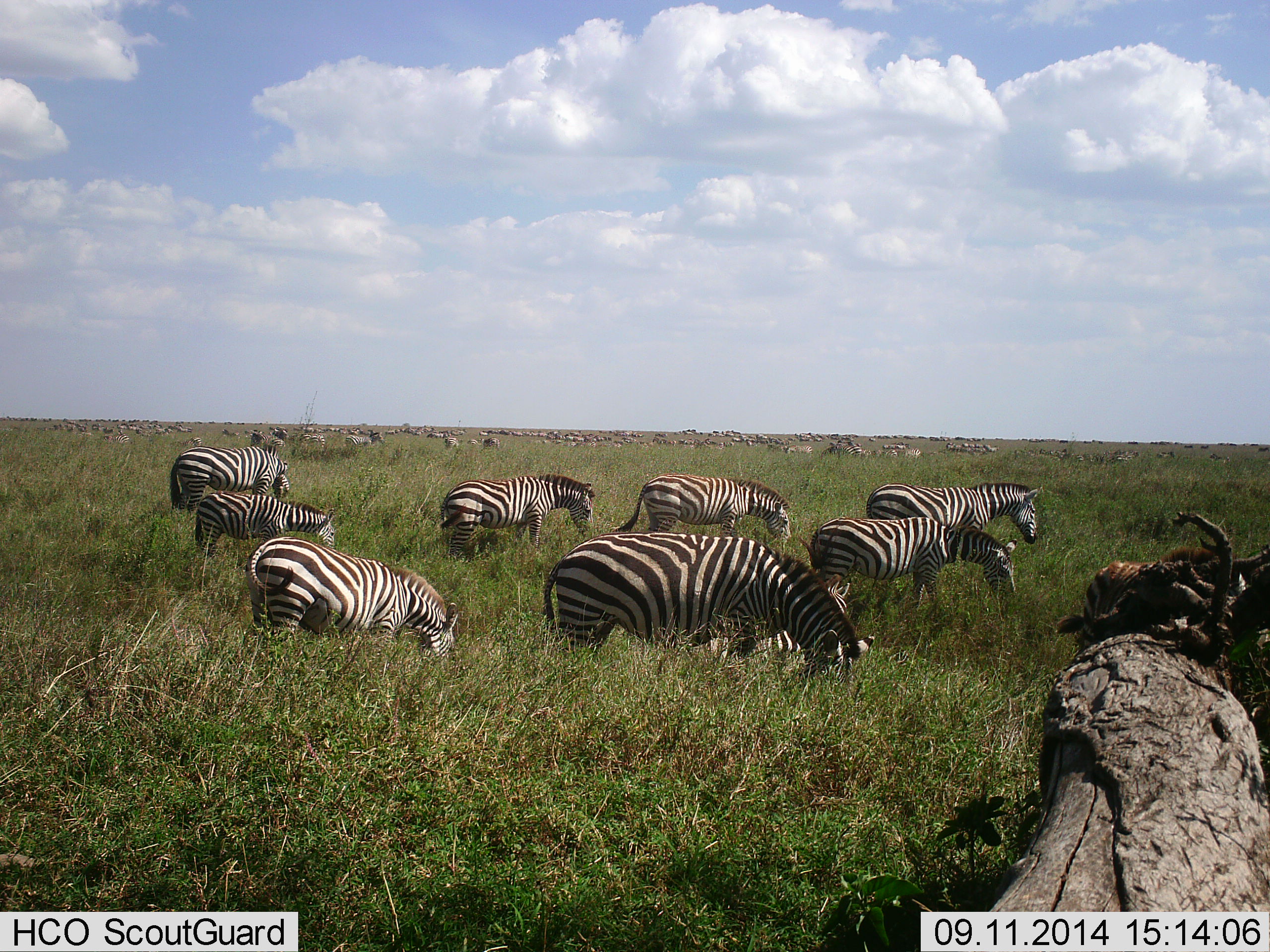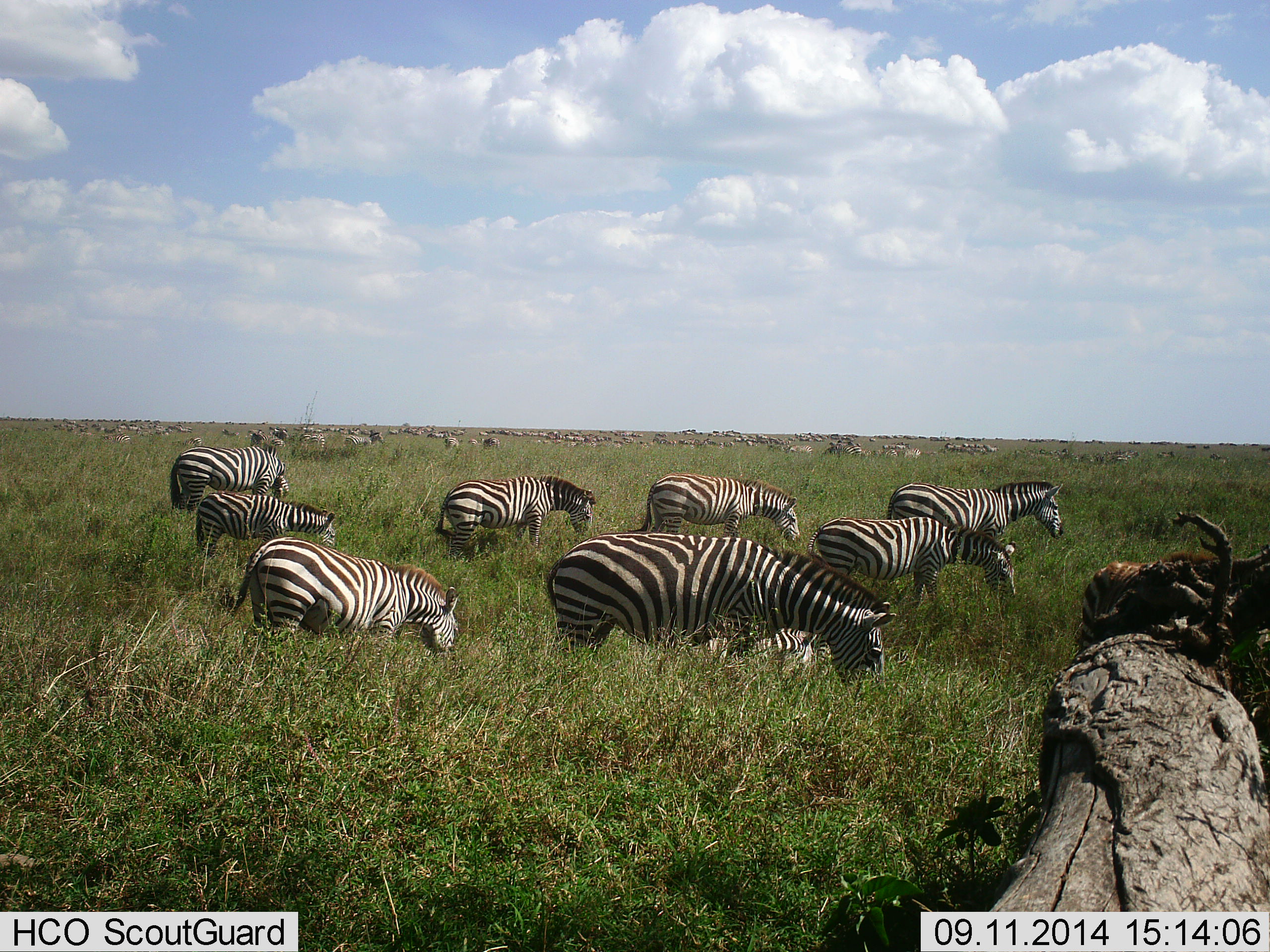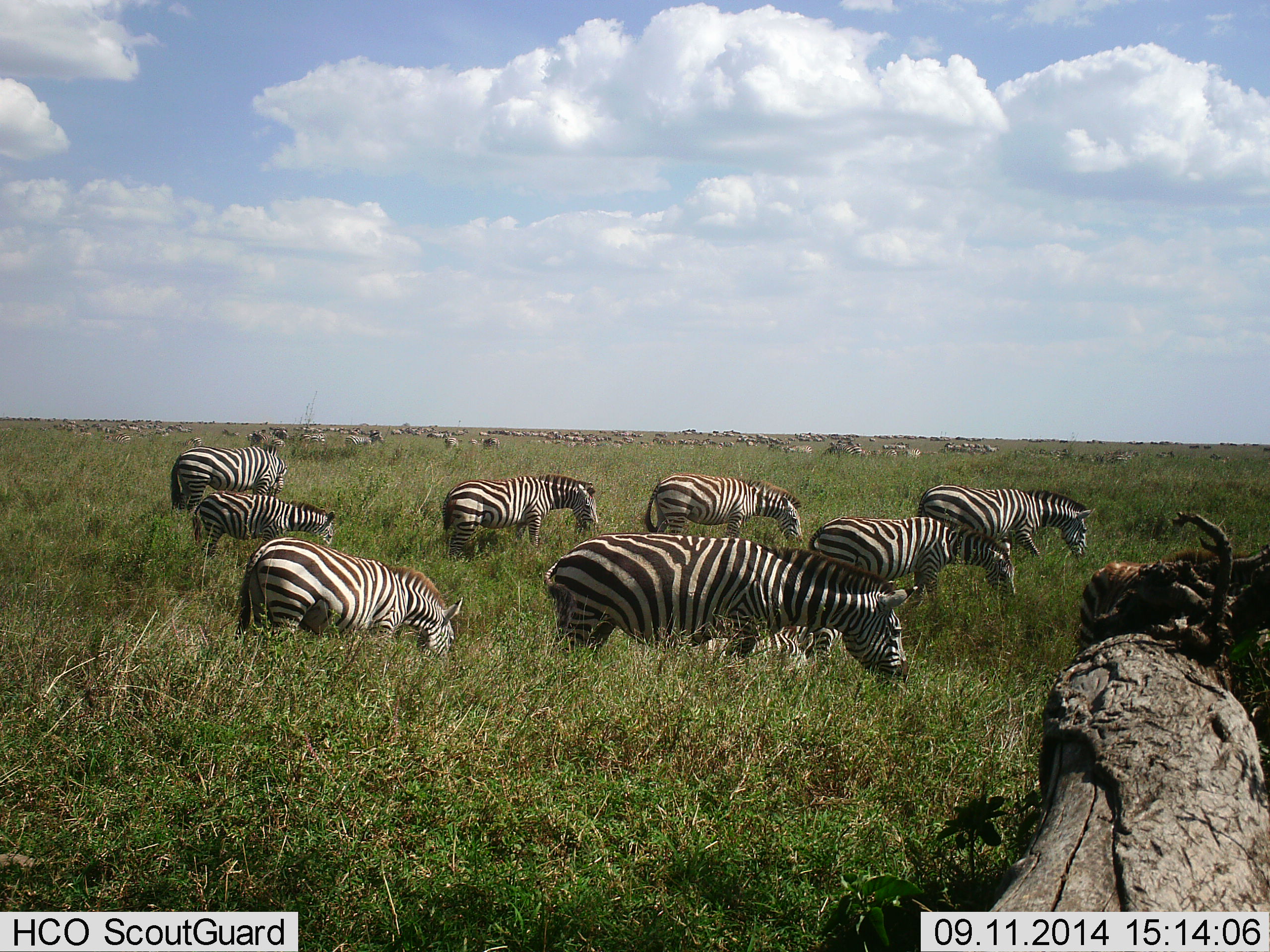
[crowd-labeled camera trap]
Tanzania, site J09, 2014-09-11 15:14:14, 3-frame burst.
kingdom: Animalia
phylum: Chordata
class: Mammalia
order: Perissodactyla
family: Equidae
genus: Equus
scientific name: Equus quagga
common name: plains zebra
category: zebra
Zebra (plains zebra) (Equus quagga), count 51+. Behavior (volunteer vote fractions): standing 33%, resting 25%, moving 25%, interacting 0%. Young present (vote fraction): 17%. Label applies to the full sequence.